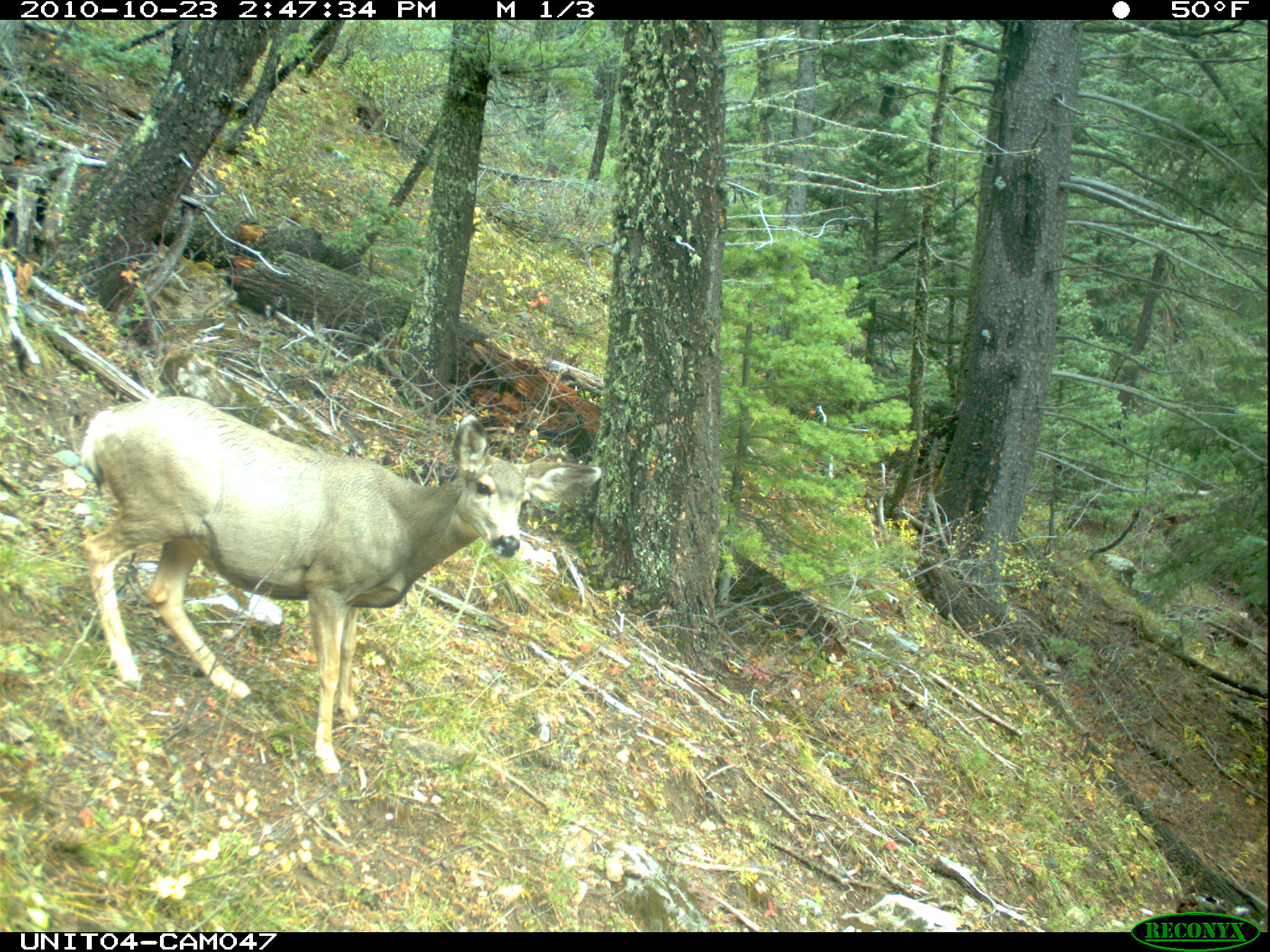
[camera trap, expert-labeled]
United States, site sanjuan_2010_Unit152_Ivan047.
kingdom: Animalia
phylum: Chordata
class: Mammalia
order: Artiodactyla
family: Cervidae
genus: Odocoileus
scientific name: Odocoileus hemionus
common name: mule deer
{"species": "Odocoileus hemionus (mule deer)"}